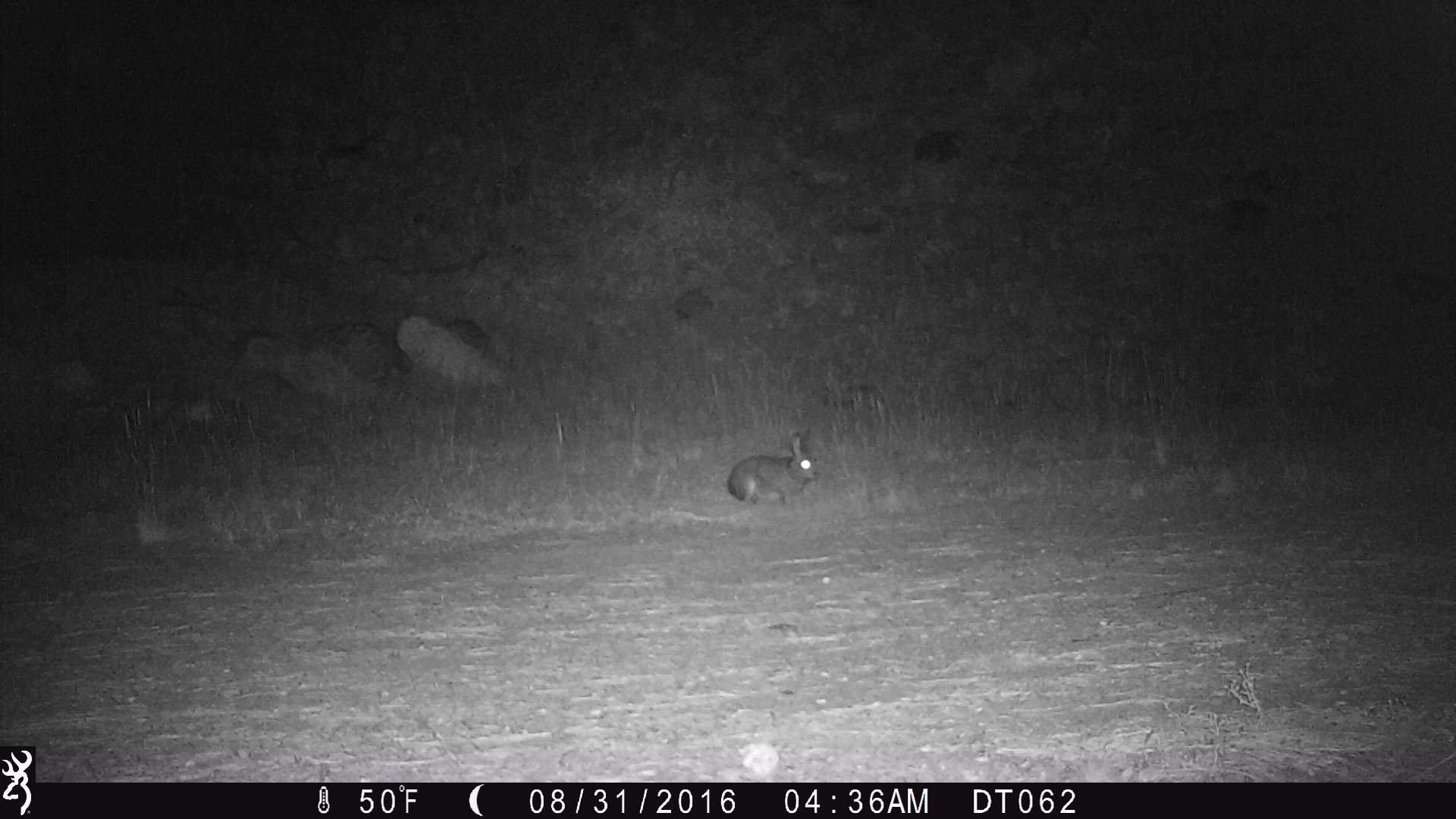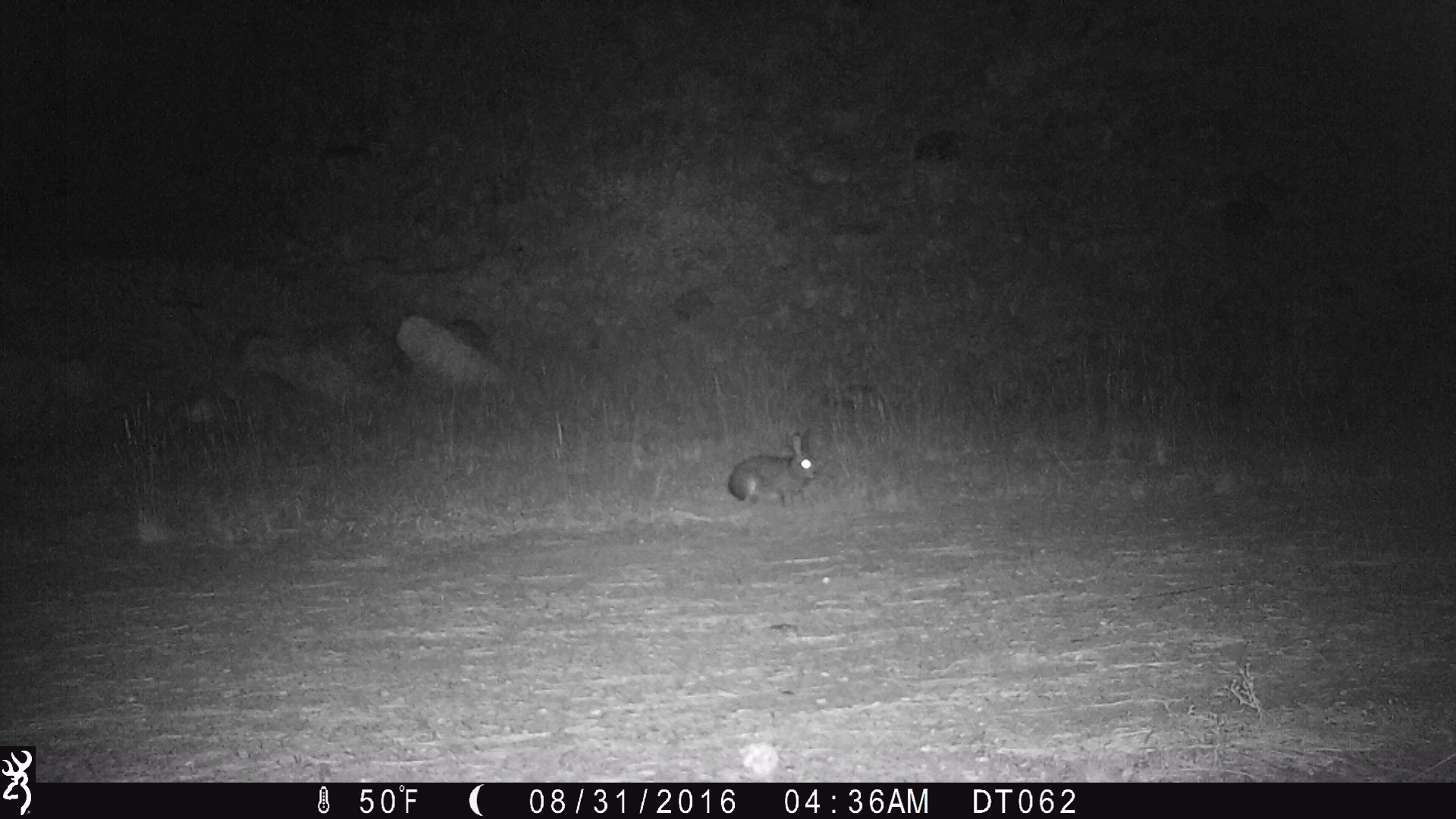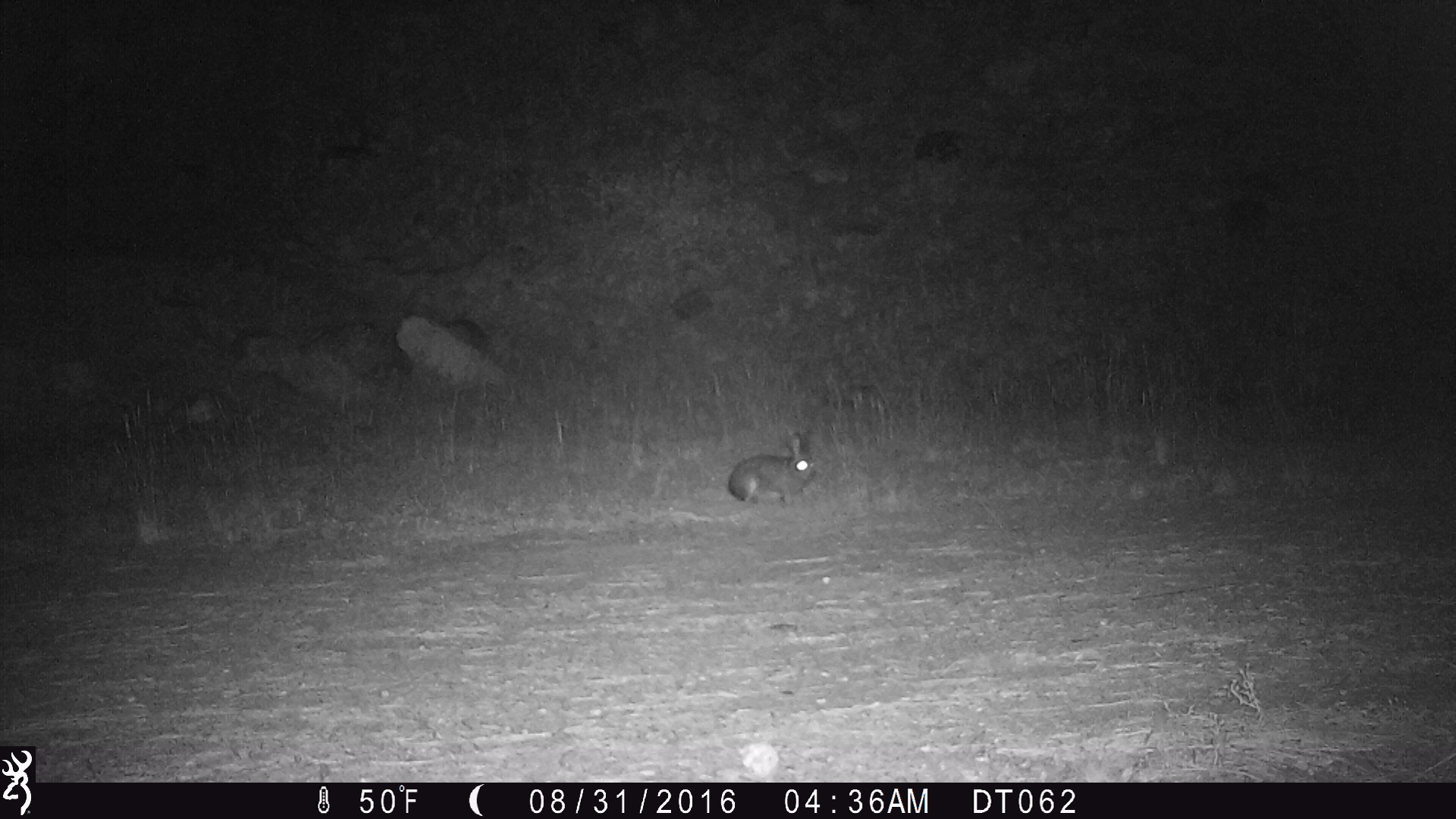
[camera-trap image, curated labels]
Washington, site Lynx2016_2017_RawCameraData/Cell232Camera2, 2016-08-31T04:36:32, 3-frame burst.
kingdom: Animalia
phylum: Chordata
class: Mammalia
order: Lagomorpha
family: Leporidae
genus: Lepus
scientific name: Lepus americanus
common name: snowshoe hare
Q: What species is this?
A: Lepus americanus (snowshoe hare).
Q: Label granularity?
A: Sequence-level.